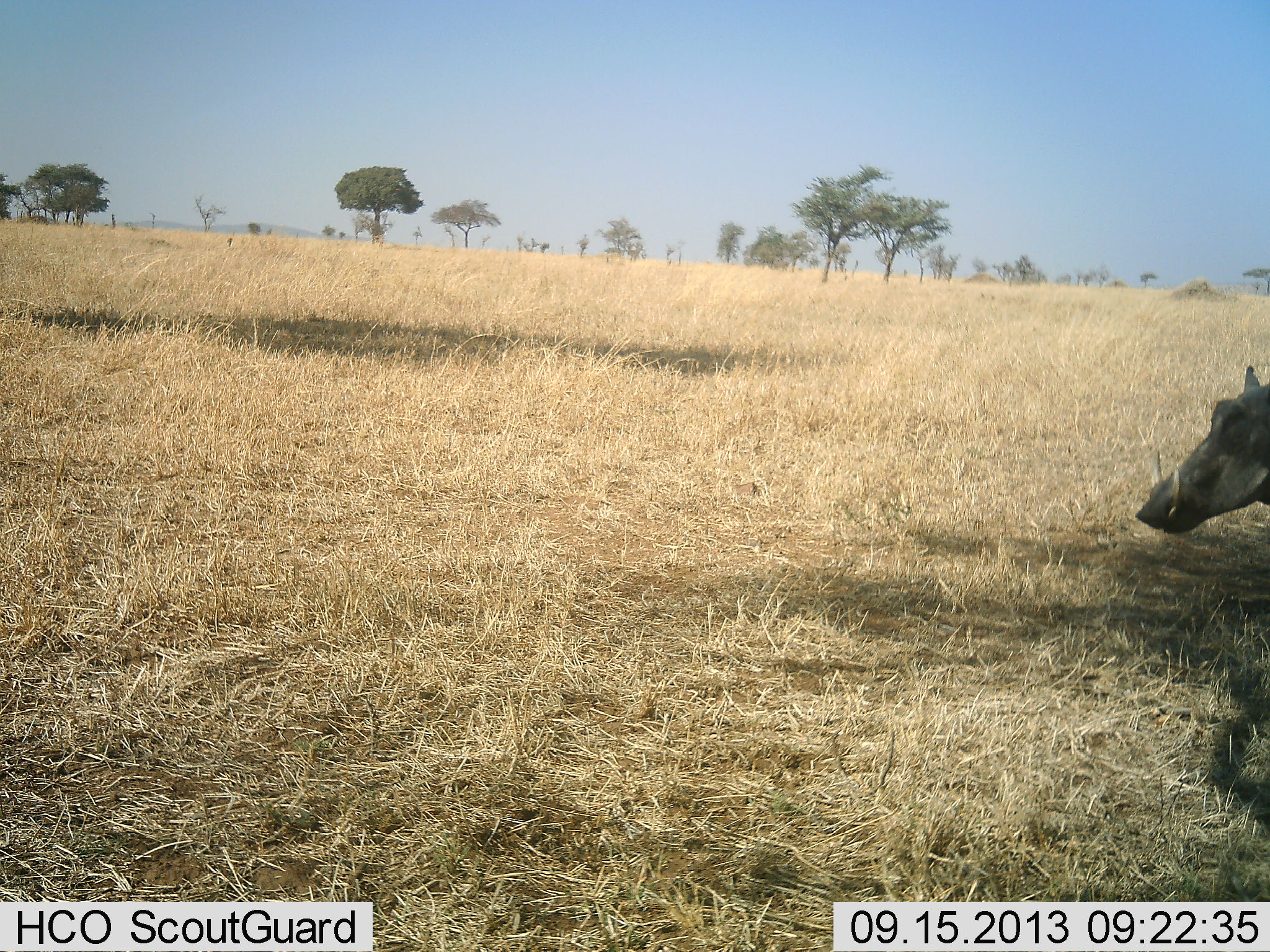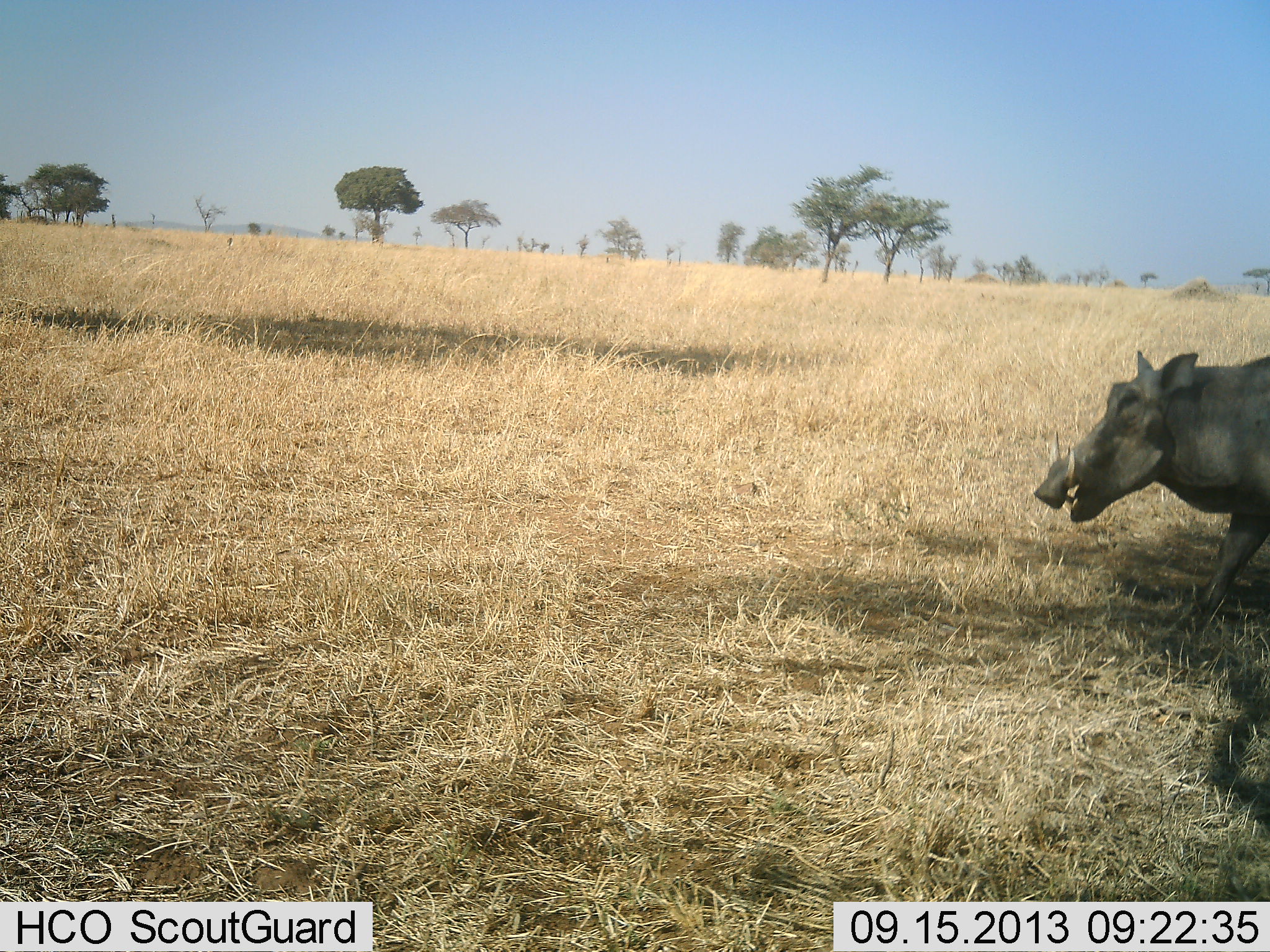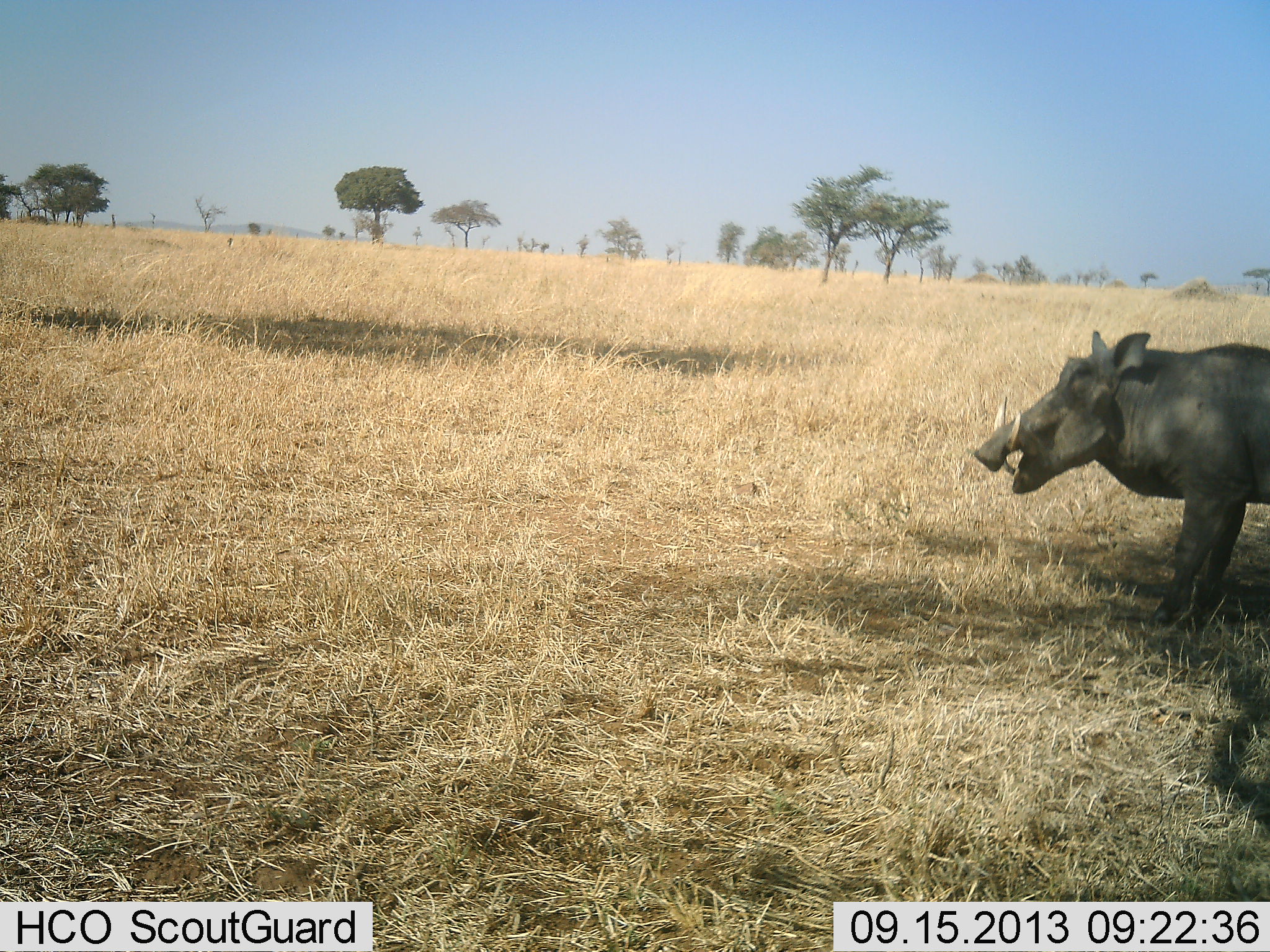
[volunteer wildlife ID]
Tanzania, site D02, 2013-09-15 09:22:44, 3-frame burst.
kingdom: Animalia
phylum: Chordata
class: Mammalia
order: Artiodactyla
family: Suidae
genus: Phacochoerus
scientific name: Phacochoerus africanus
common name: warthog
Warthog (Phacochoerus africanus), count 1. Behavior (volunteer vote fractions): standing 6%, resting 0%, moving 89%, interacting 6%. Young present (vote fraction): 6%. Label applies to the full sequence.